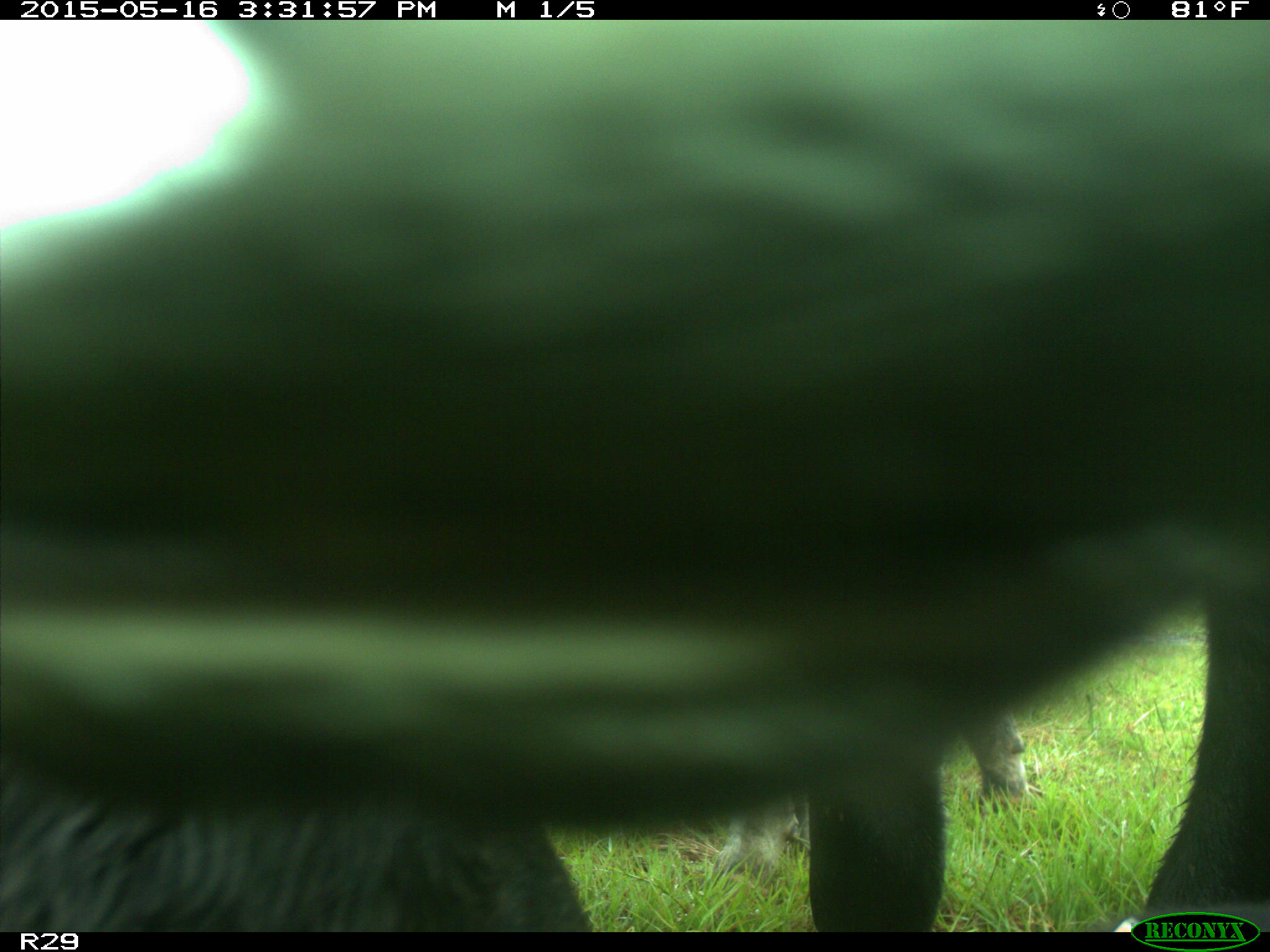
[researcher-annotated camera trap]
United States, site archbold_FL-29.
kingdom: Animalia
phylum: Chordata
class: Mammalia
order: Artiodactyla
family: Bovidae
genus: Bos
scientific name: Bos taurus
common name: domestic cow